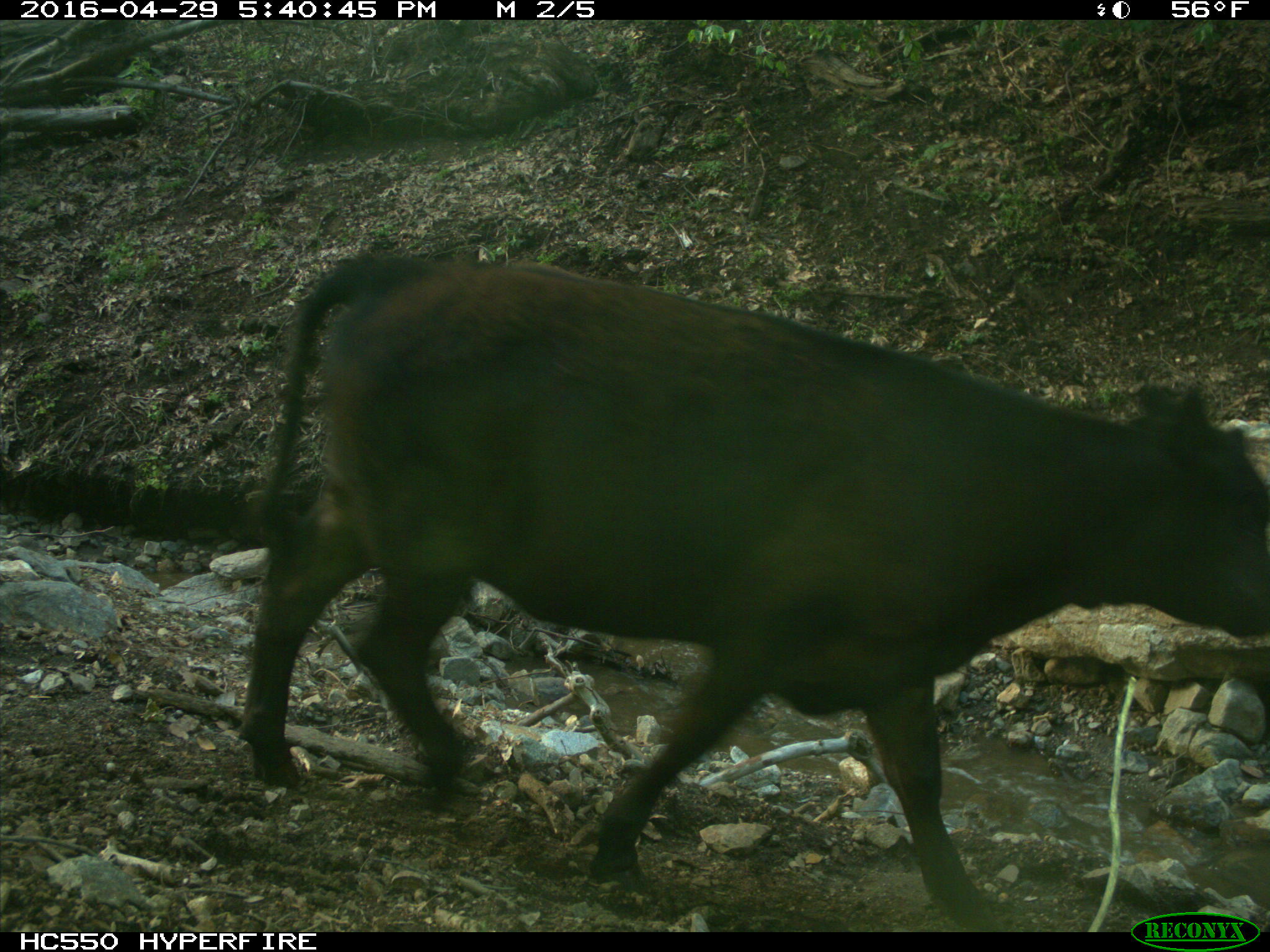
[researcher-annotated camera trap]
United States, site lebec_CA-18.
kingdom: Animalia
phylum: Chordata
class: Mammalia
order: Artiodactyla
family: Bovidae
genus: Bos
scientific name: Bos taurus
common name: domestic cow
Bos taurus (domestic cow).